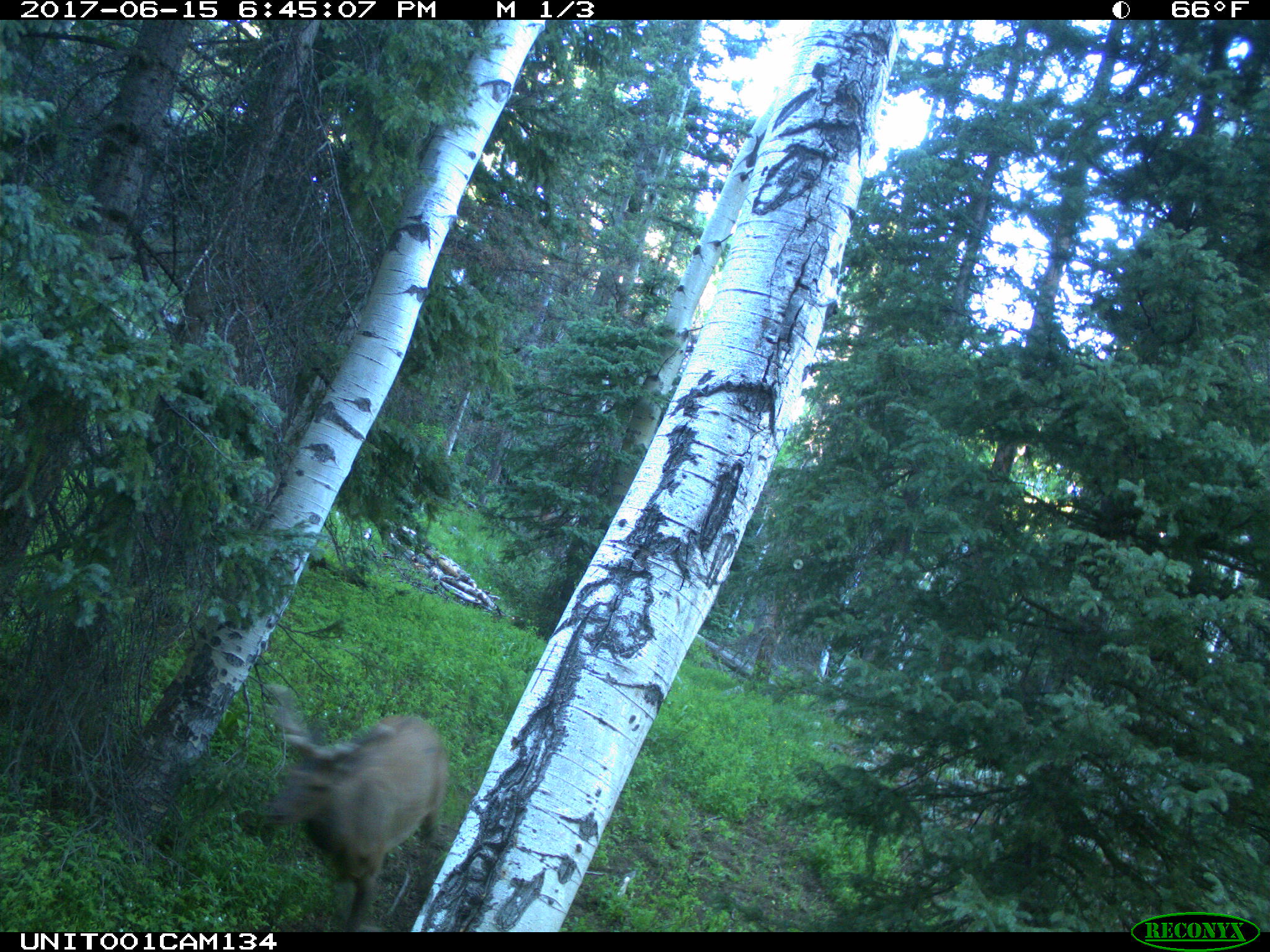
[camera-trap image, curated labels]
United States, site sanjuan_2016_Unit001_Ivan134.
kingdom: Animalia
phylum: Chordata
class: Mammalia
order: Artiodactyla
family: Cervidae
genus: Cervus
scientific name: Cervus elaphus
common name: red deer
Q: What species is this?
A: Cervus elaphus (red deer).